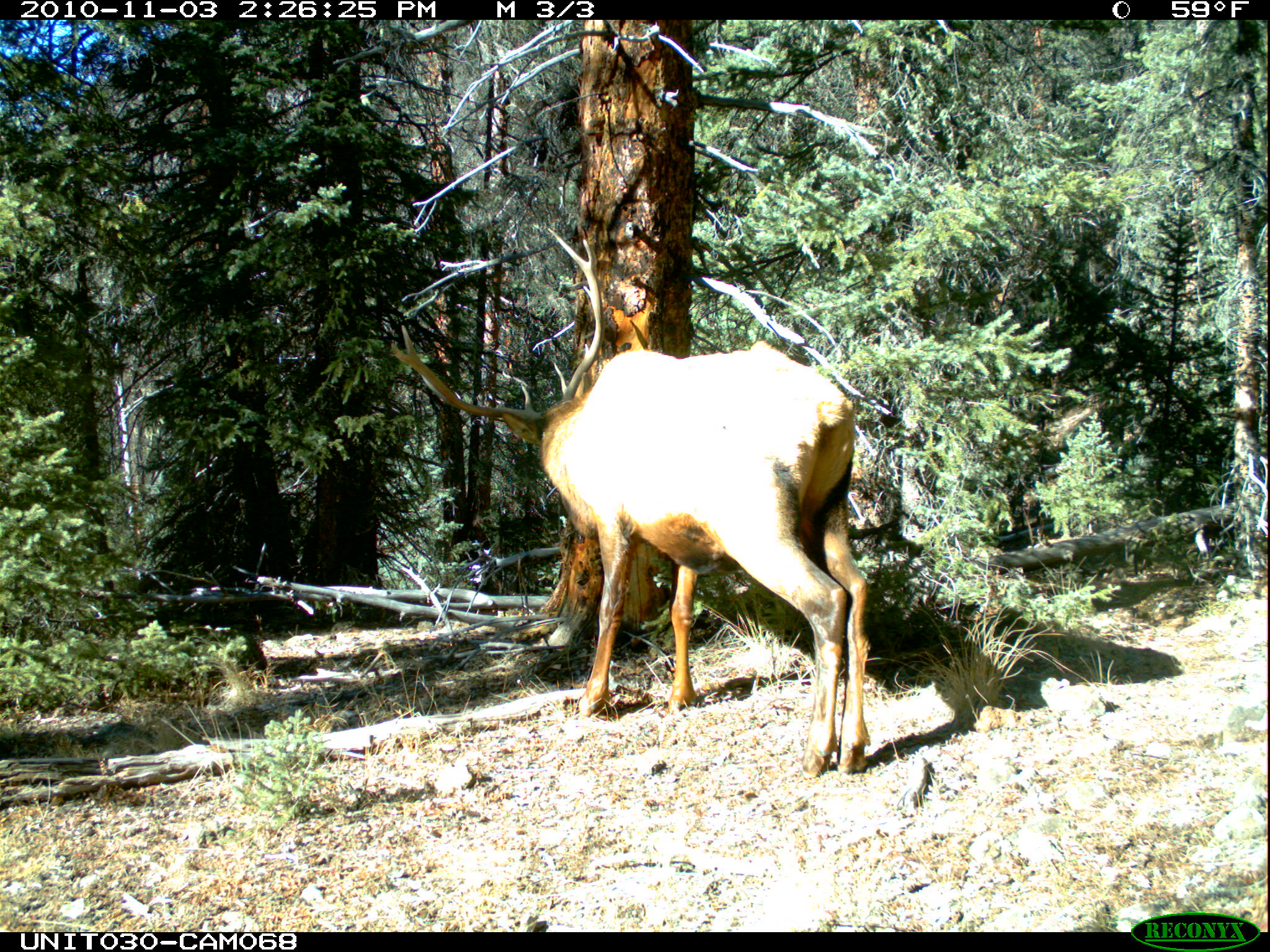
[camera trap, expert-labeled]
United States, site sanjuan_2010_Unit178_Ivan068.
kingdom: Animalia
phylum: Chordata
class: Mammalia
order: Artiodactyla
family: Cervidae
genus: Cervus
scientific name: Cervus elaphus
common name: red deer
Cervus elaphus (red deer).